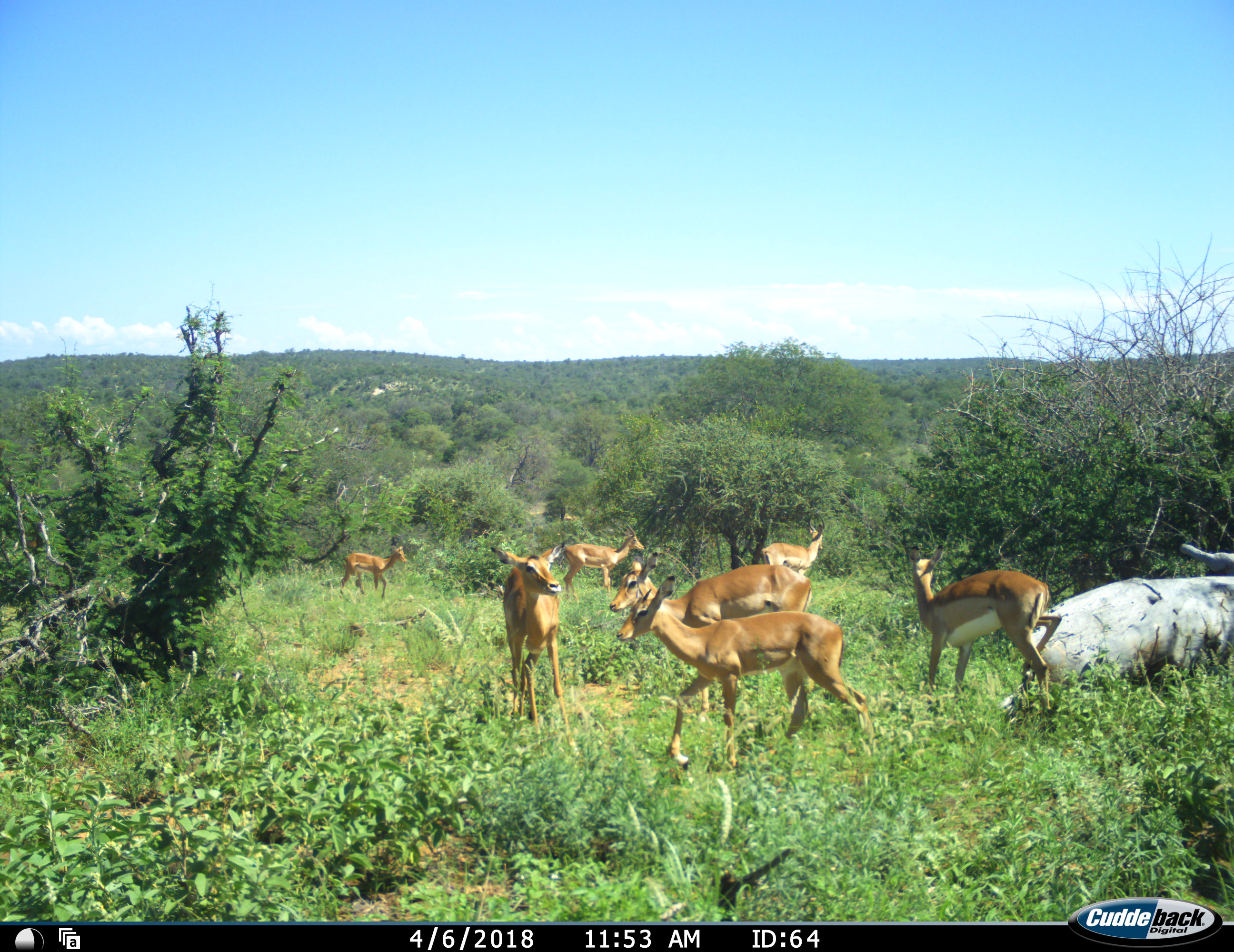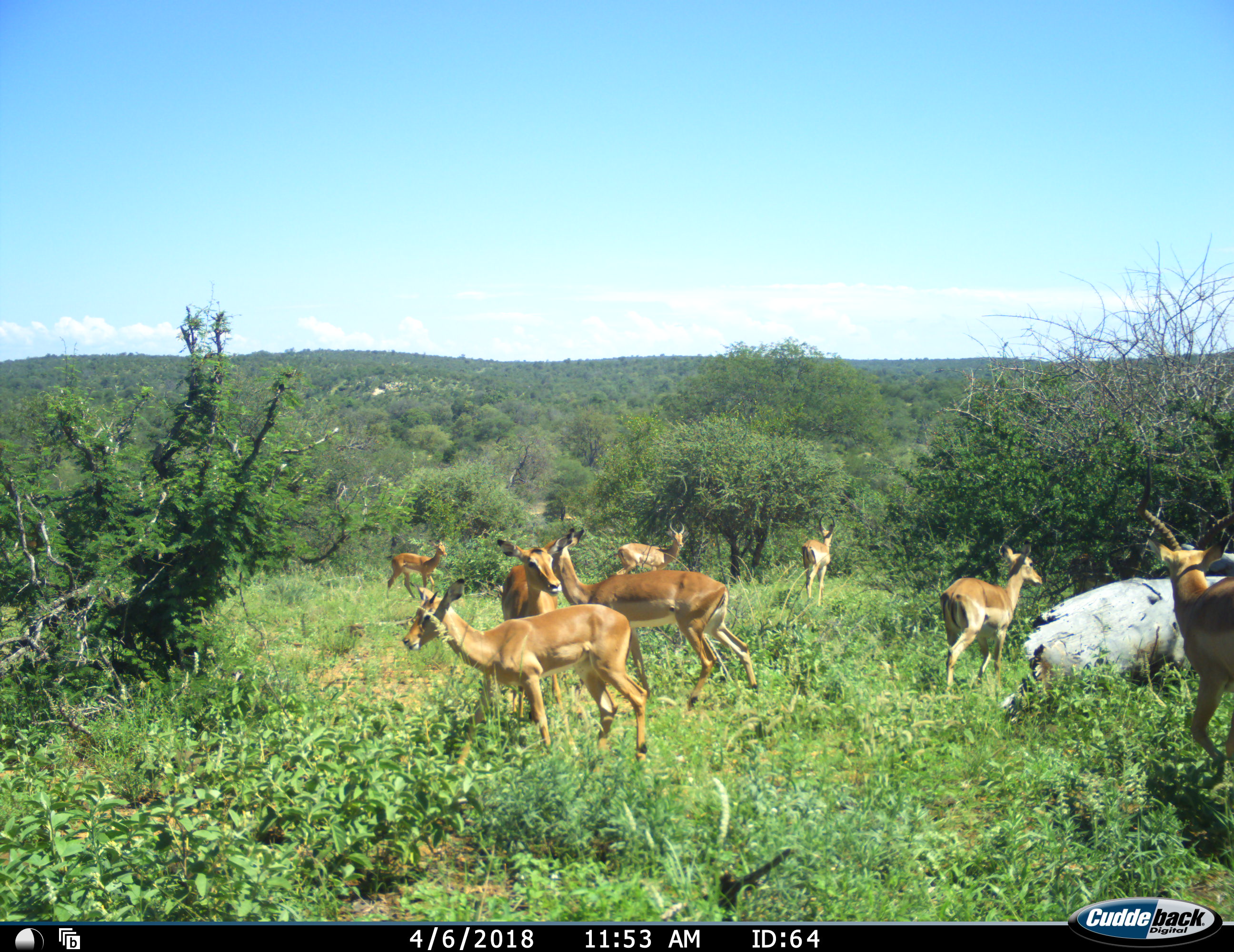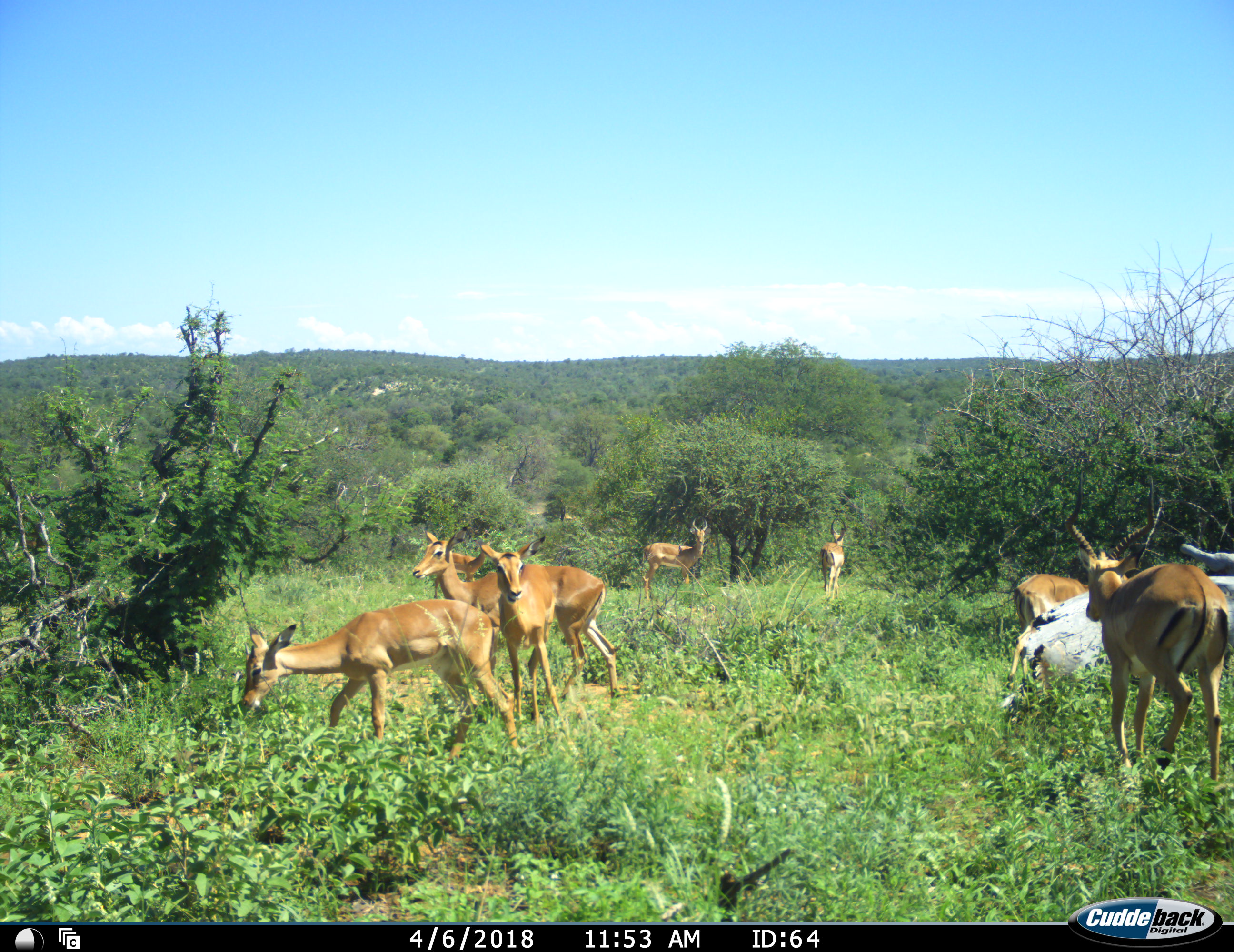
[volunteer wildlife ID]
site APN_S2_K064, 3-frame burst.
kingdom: Animalia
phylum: Chordata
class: Mammalia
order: Artiodactyla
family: Bovidae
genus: Aepyceros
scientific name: Aepyceros melampus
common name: impala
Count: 8.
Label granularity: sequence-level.